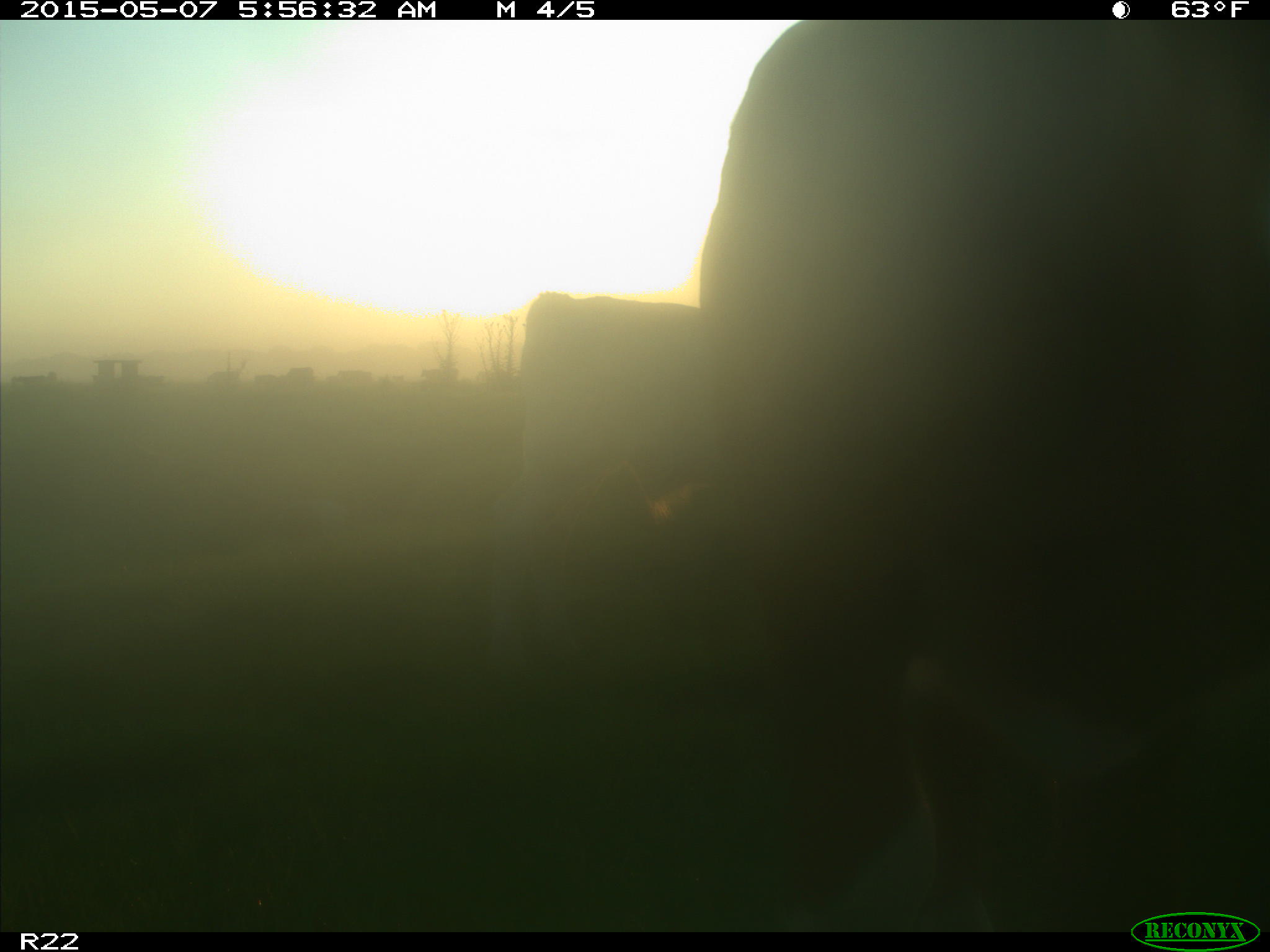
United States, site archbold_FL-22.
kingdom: Animalia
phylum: Chordata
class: Mammalia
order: Artiodactyla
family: Bovidae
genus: Bos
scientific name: Bos taurus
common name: domestic cow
Bos taurus (domestic cow).